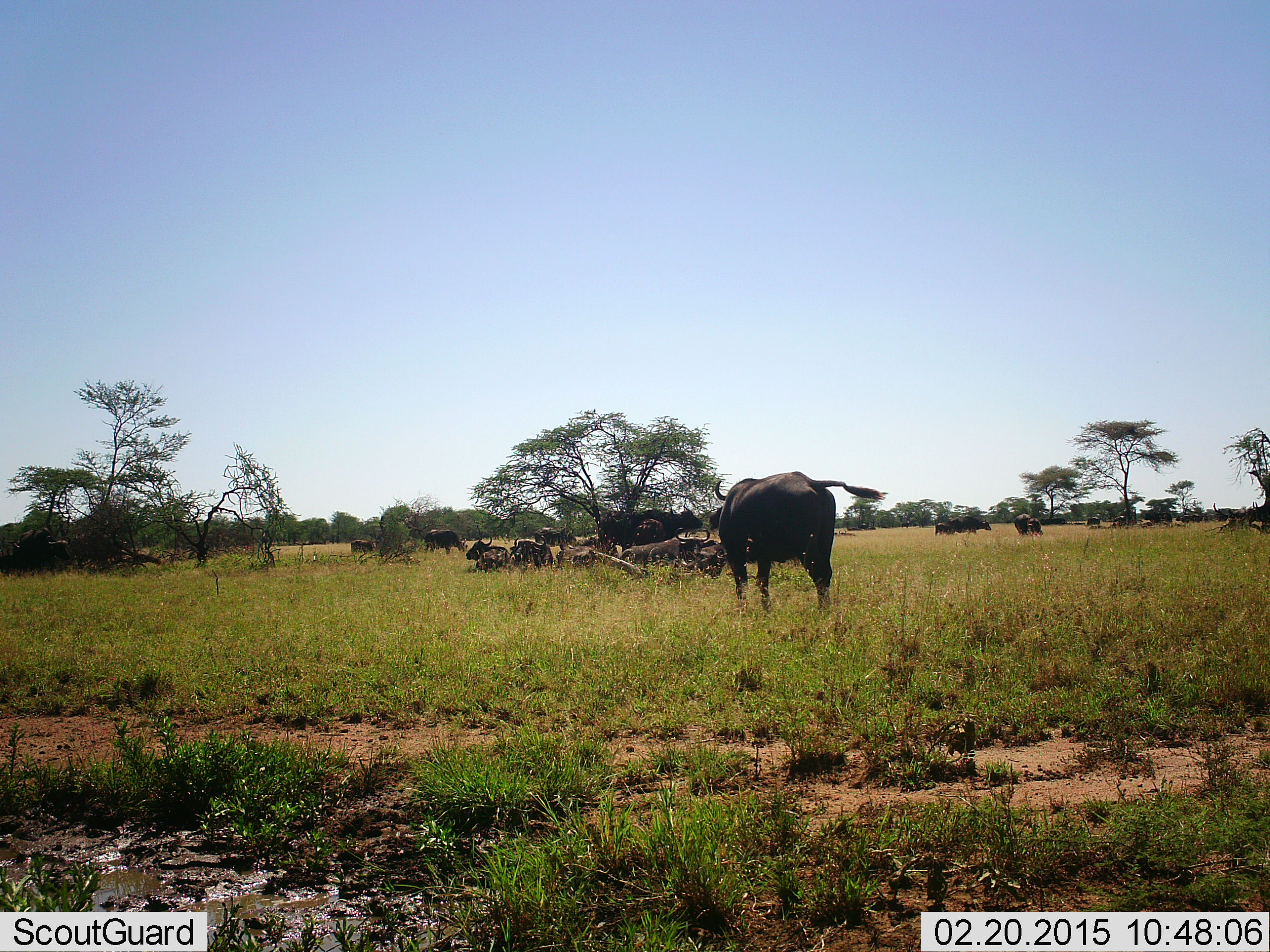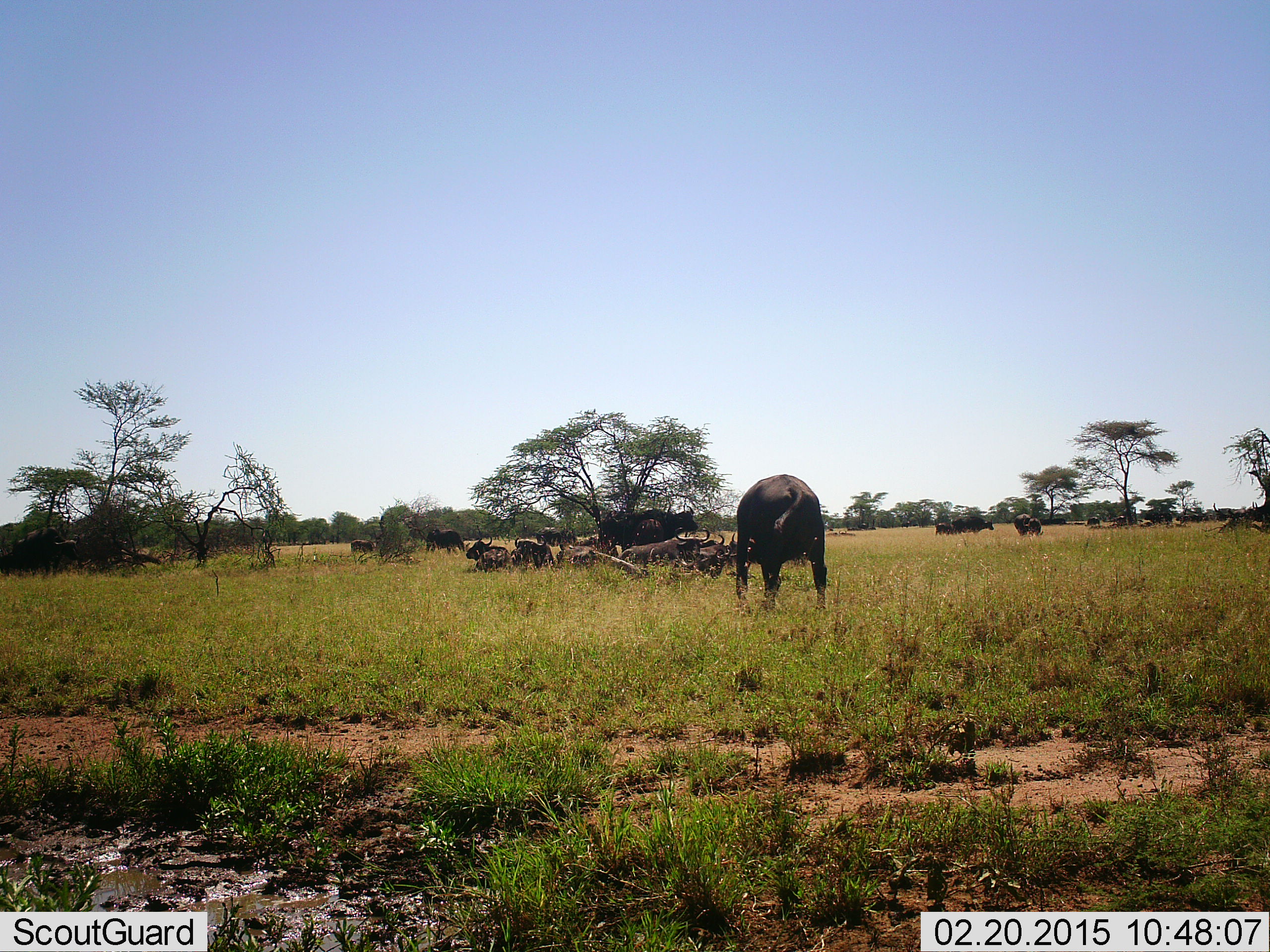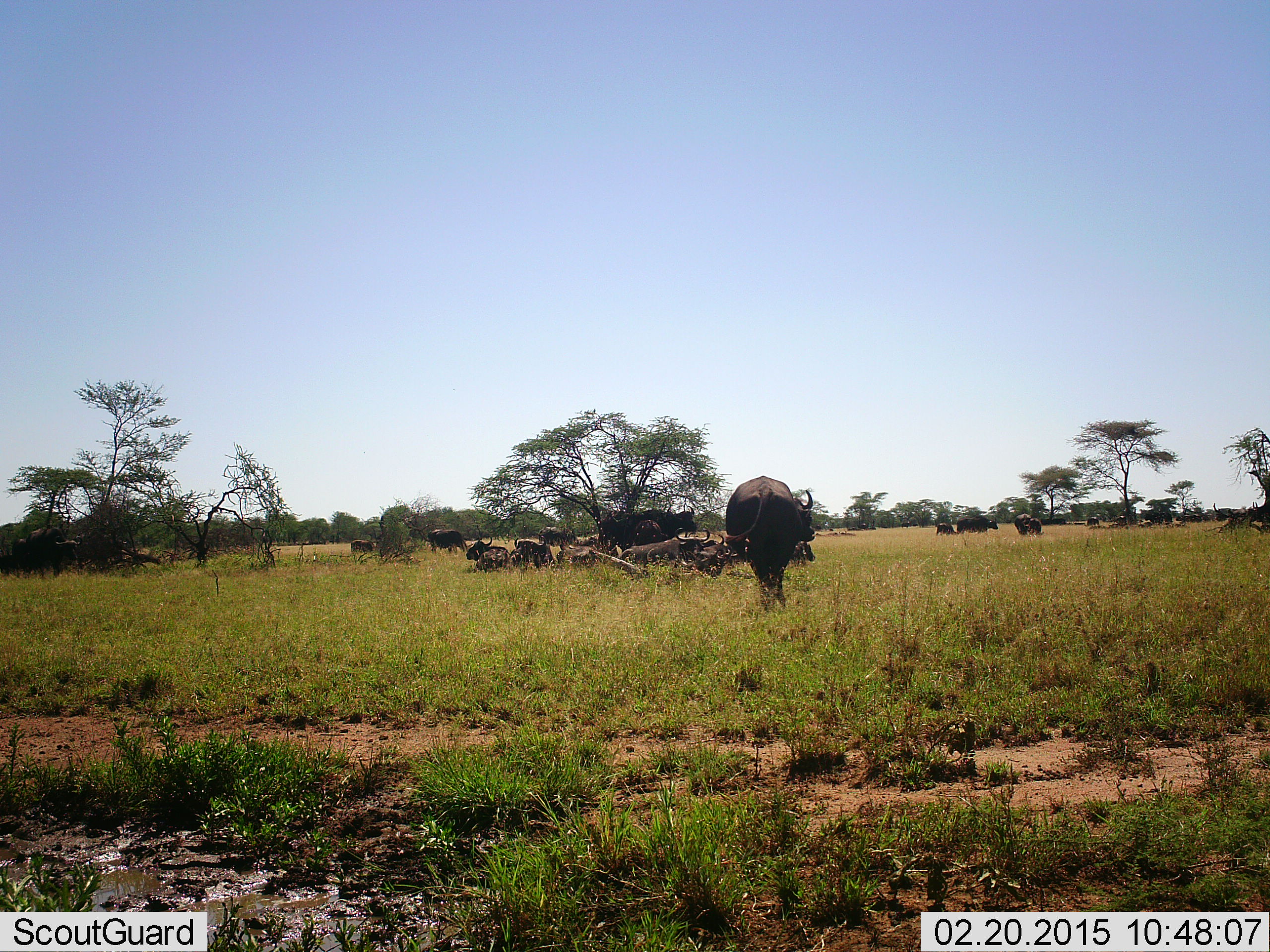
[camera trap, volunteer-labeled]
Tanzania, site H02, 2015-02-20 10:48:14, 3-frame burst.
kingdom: Animalia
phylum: Chordata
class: Mammalia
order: Artiodactyla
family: Bovidae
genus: Syncerus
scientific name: Syncerus caffer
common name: cape buffalo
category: buffalo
Buffalo (cape buffalo) (Syncerus caffer), count 10. Behavior (volunteer vote fractions): standing 73%, resting 82%, moving 27%, interacting 0%. Young present (vote fraction): 0%. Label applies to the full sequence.